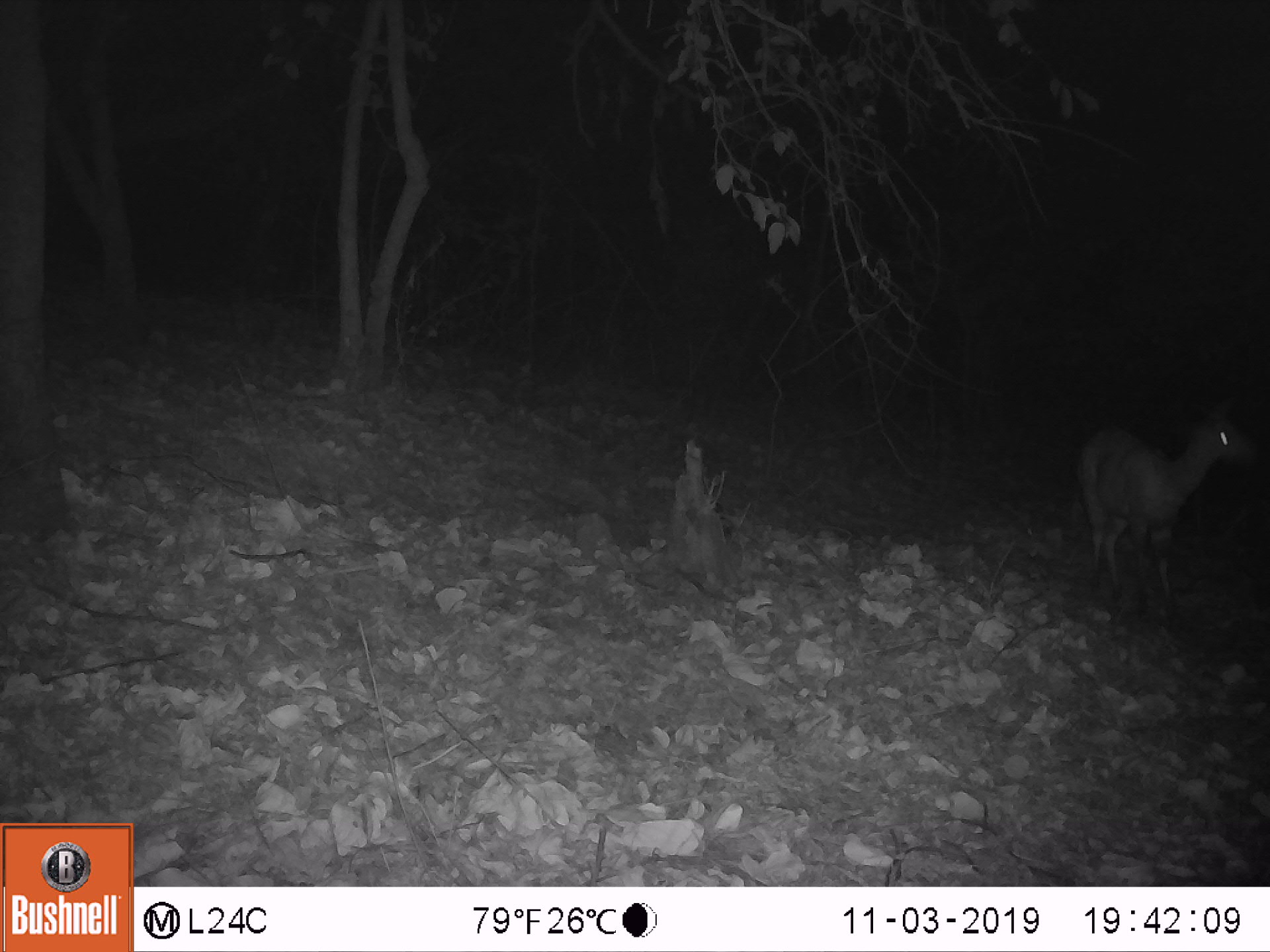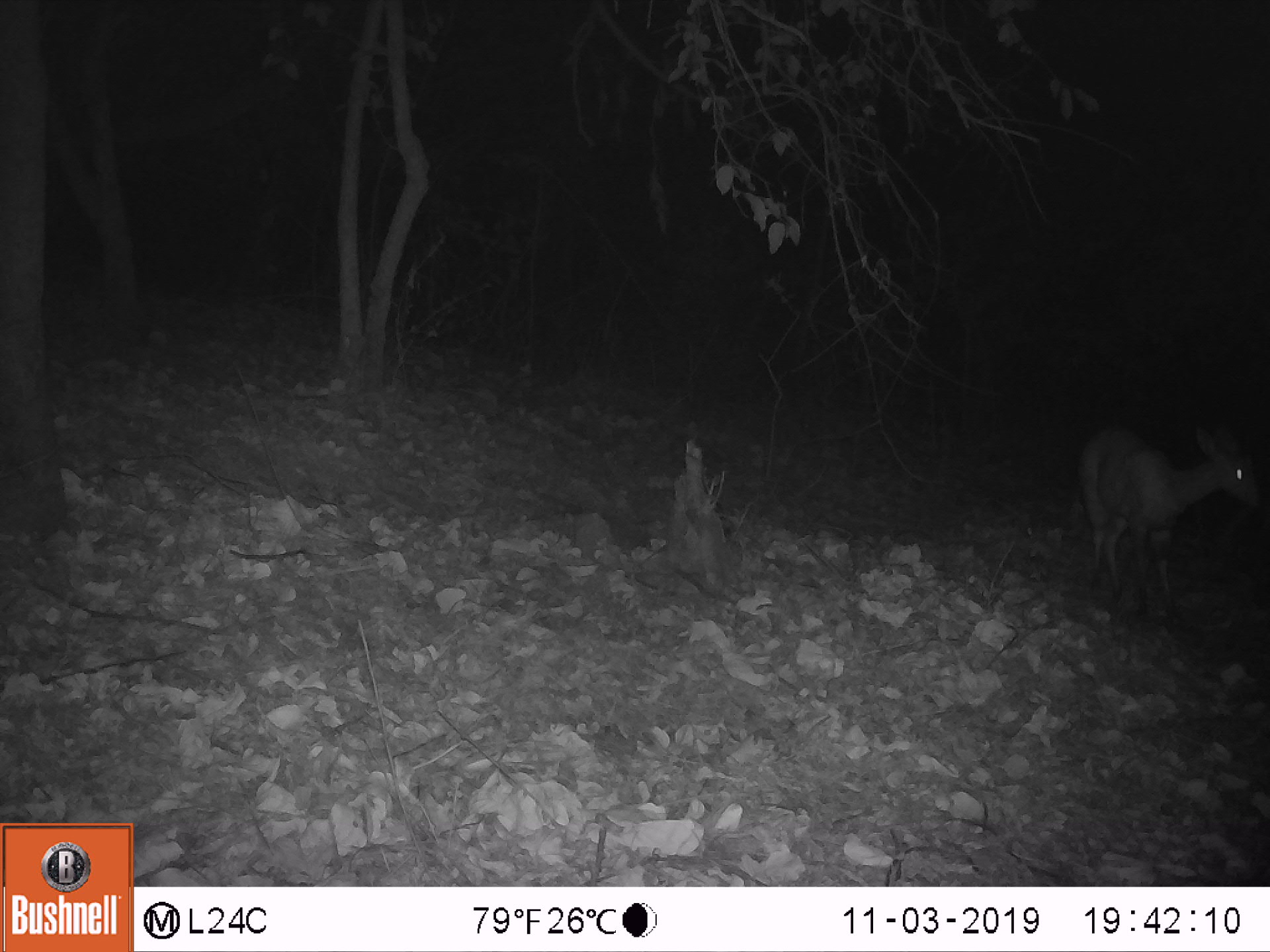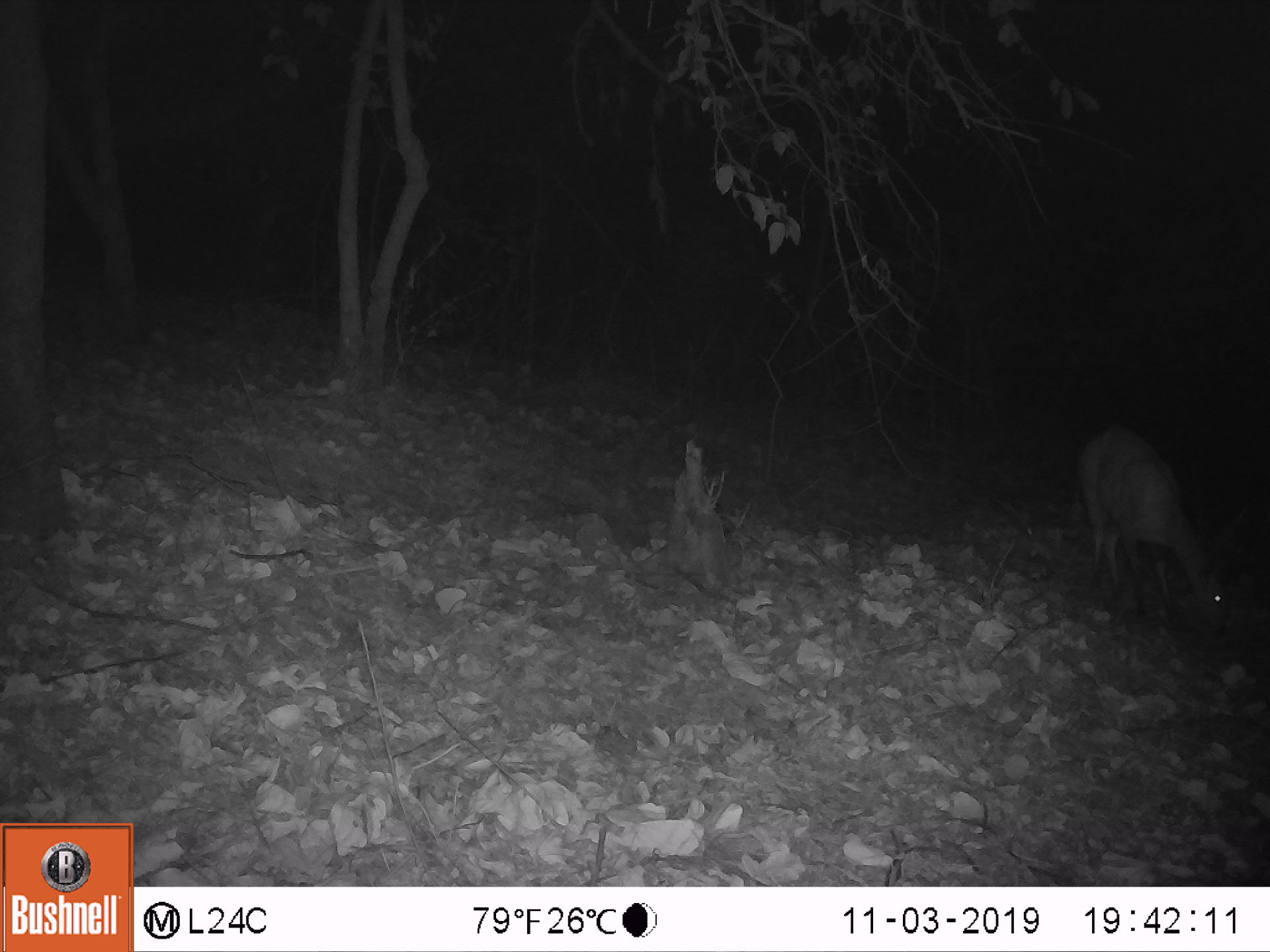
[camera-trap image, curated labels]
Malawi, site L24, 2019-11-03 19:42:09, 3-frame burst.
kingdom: Animalia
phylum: Chordata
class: Mammalia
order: Artiodactyla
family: Bovidae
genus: Tragelaphus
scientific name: Tragelaphus sylvaticus sylvaticus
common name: cape bushbuck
Cape bushbuck (Tragelaphus sylvaticus sylvaticus), count 1.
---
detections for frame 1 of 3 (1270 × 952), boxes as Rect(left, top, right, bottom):
cape bushbuck: Rect(1068, 391, 1262, 631)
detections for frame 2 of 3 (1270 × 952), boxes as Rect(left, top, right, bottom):
cape bushbuck: Rect(1061, 409, 1264, 625)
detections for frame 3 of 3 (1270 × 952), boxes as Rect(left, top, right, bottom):
cape bushbuck: Rect(1068, 416, 1240, 651)